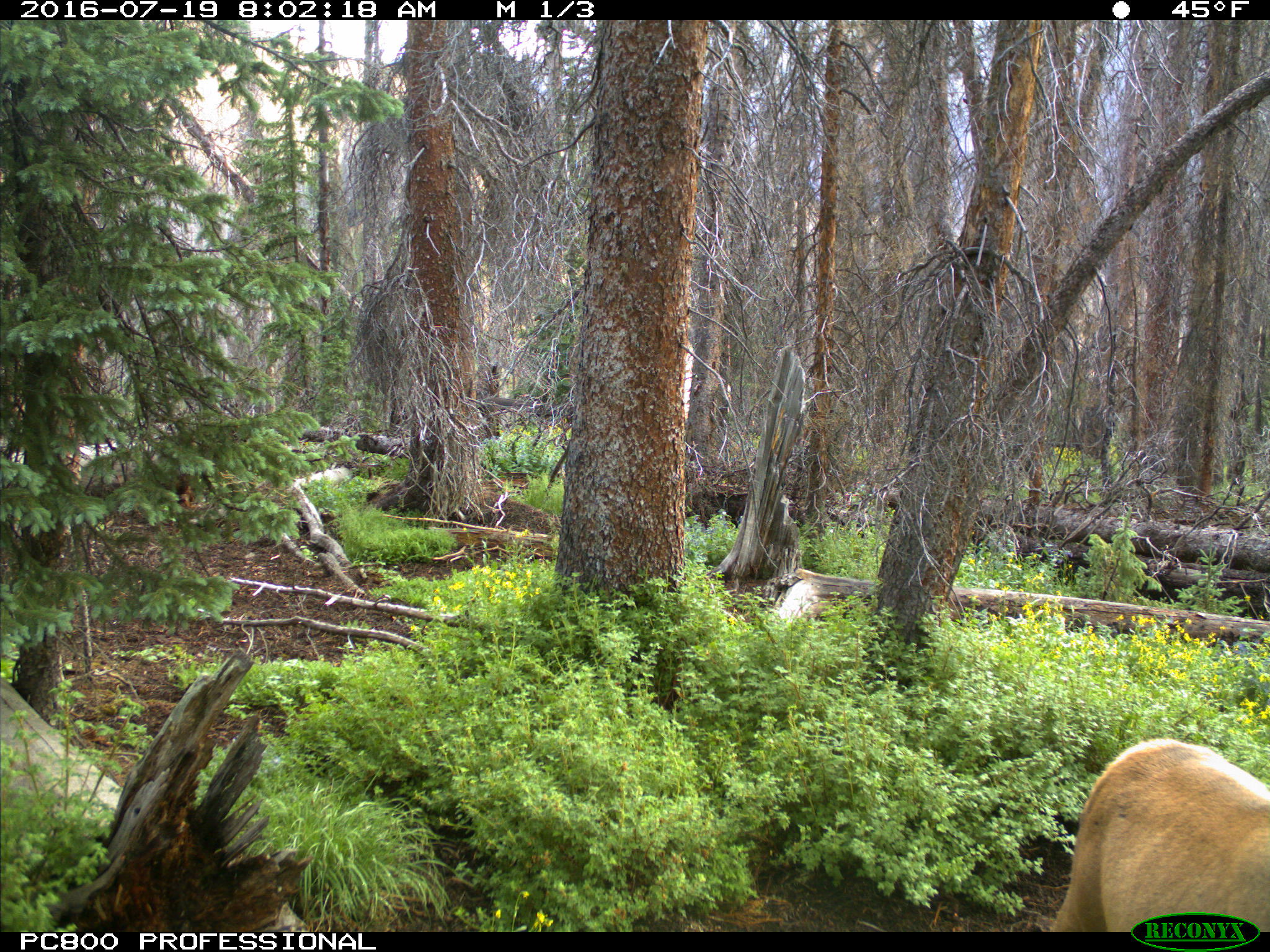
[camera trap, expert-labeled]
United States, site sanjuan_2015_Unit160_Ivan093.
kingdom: Animalia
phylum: Chordata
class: Mammalia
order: Artiodactyla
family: Cervidae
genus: Cervus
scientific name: Cervus elaphus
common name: red deer